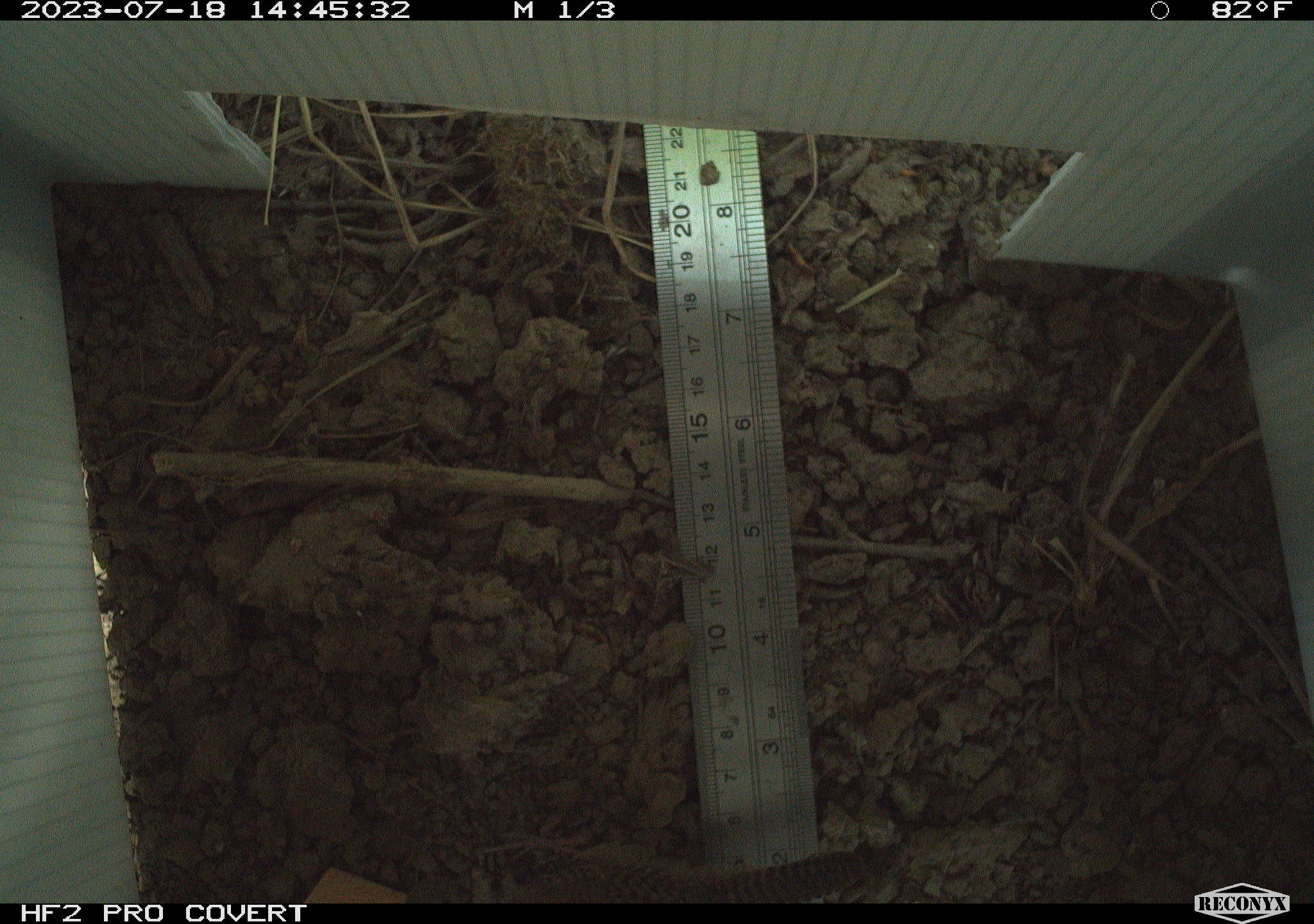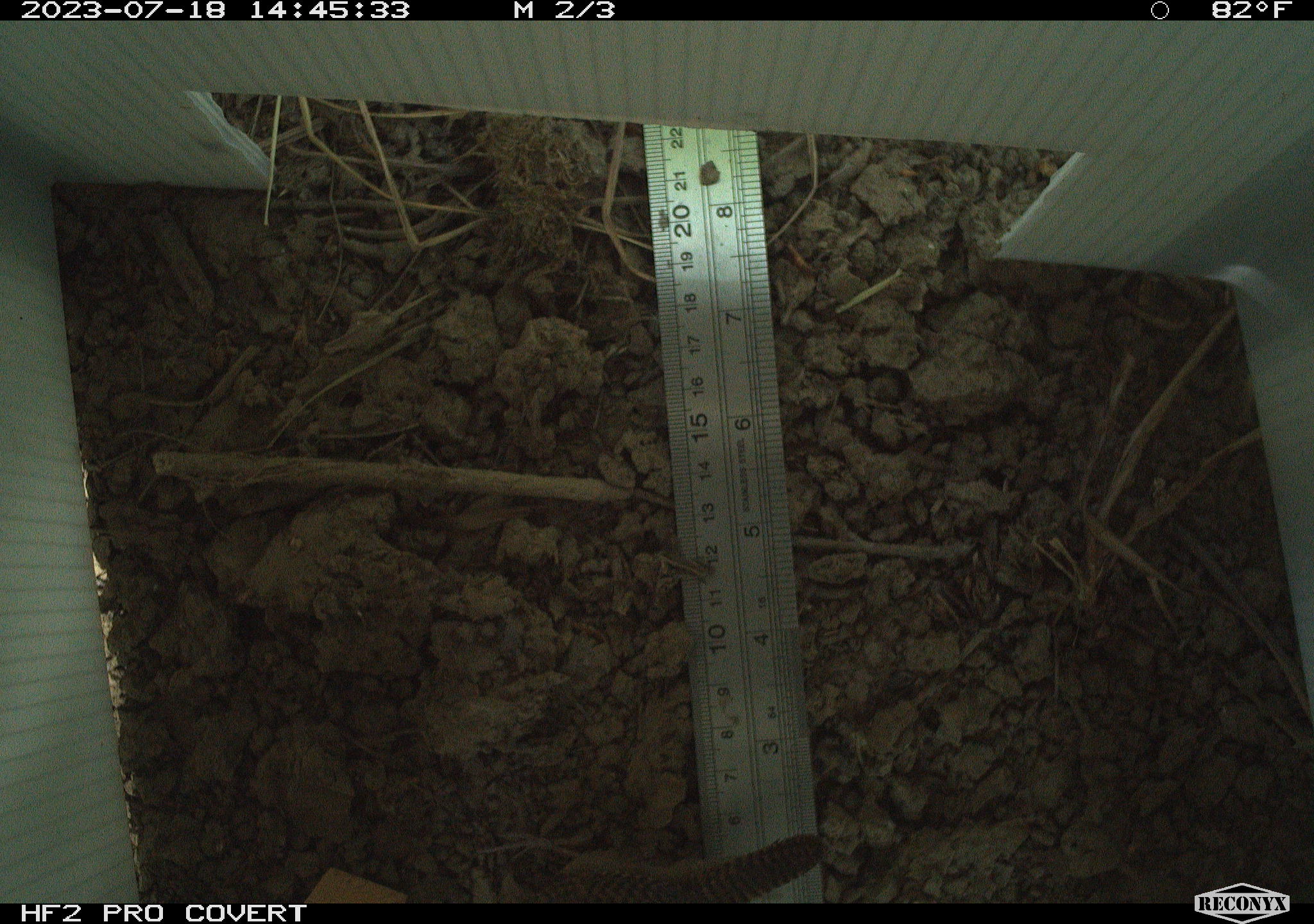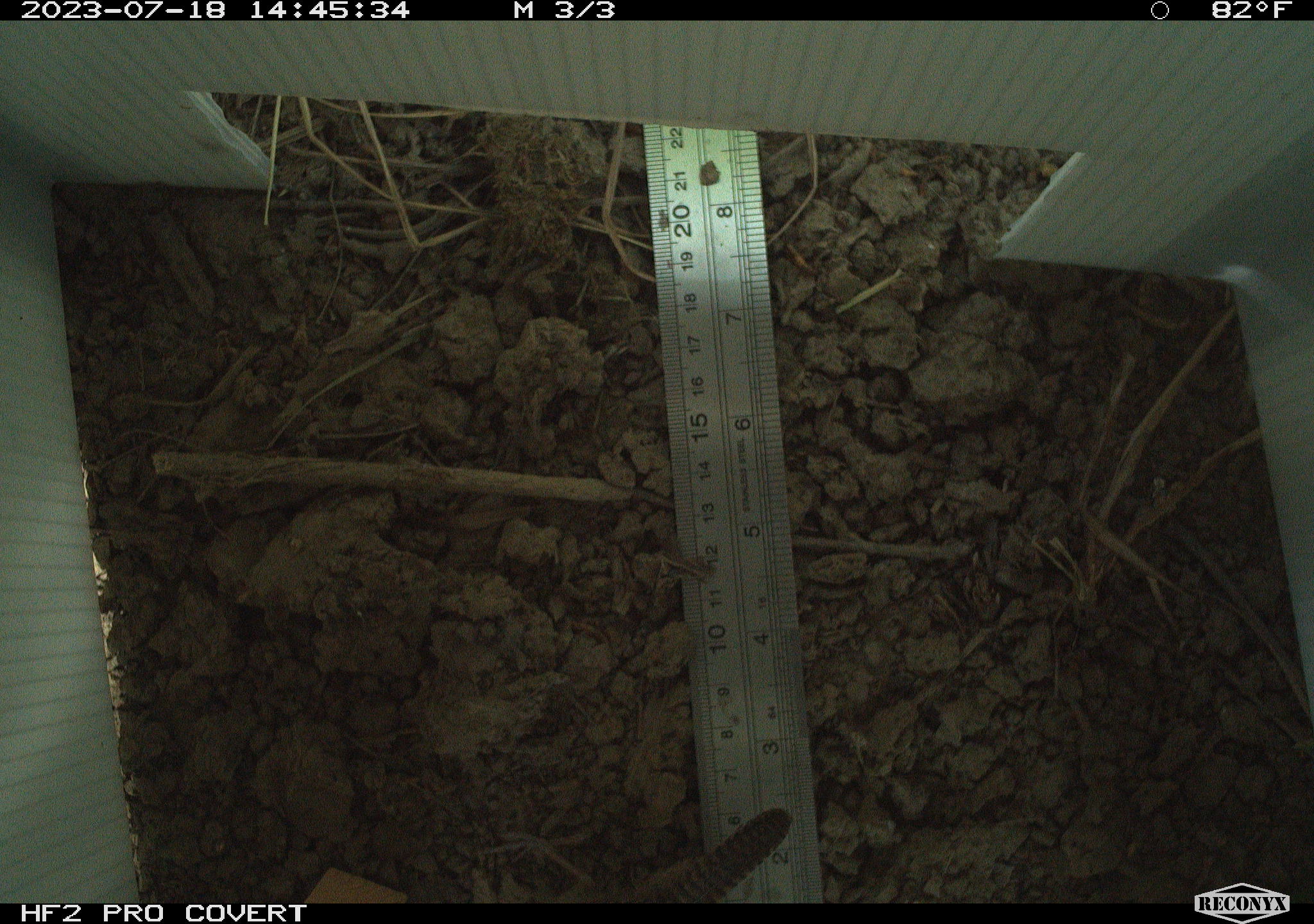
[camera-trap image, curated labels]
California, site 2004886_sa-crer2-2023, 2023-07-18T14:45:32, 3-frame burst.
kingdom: Animalia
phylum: Chordata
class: Aves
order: Passeriformes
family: Troglodytidae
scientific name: Troglodytidae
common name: wren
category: troglodytidae family